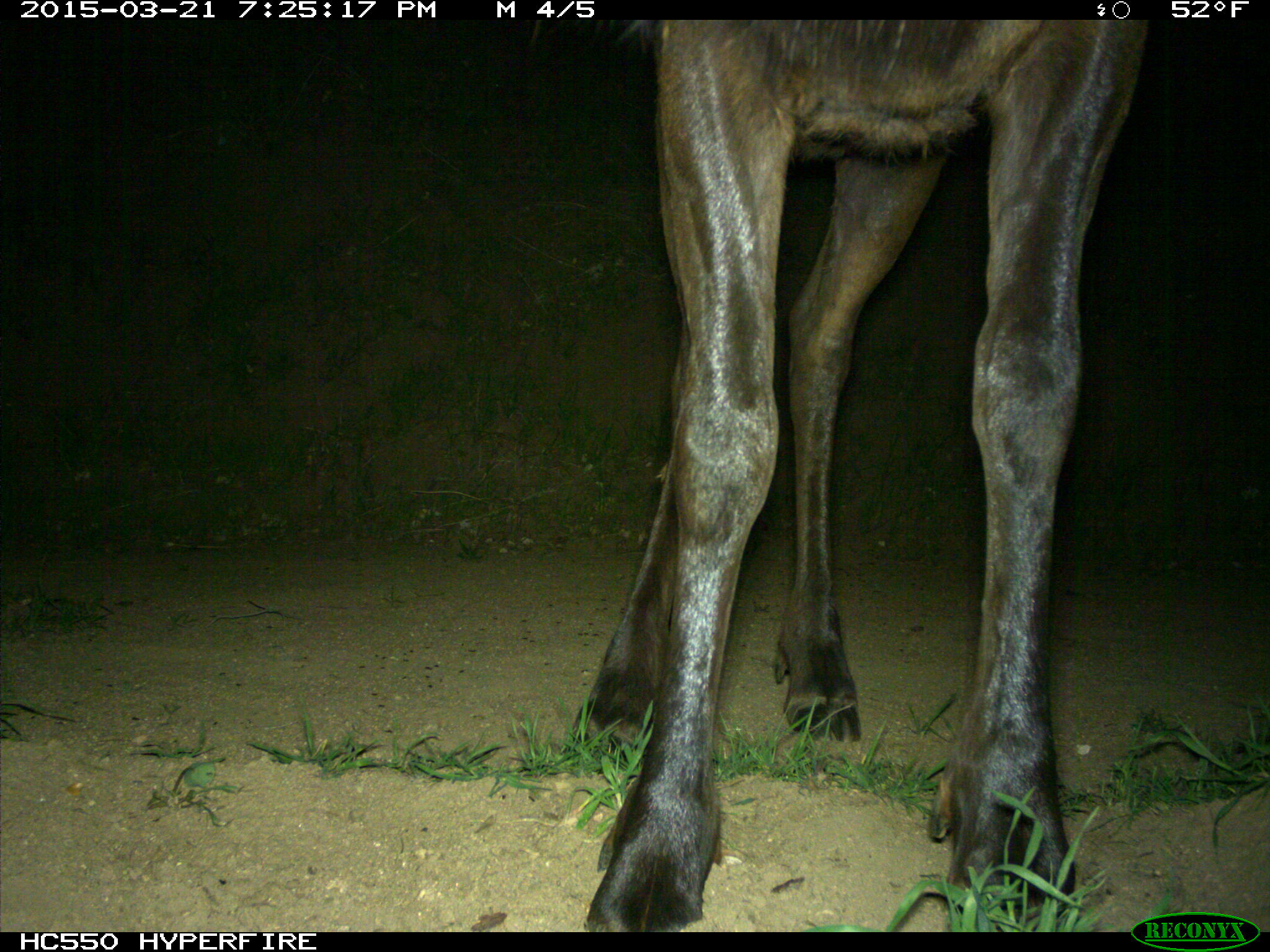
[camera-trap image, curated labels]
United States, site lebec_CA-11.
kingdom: Animalia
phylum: Chordata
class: Mammalia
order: Artiodactyla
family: Cervidae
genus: Cervus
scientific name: Cervus canadensis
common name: elk